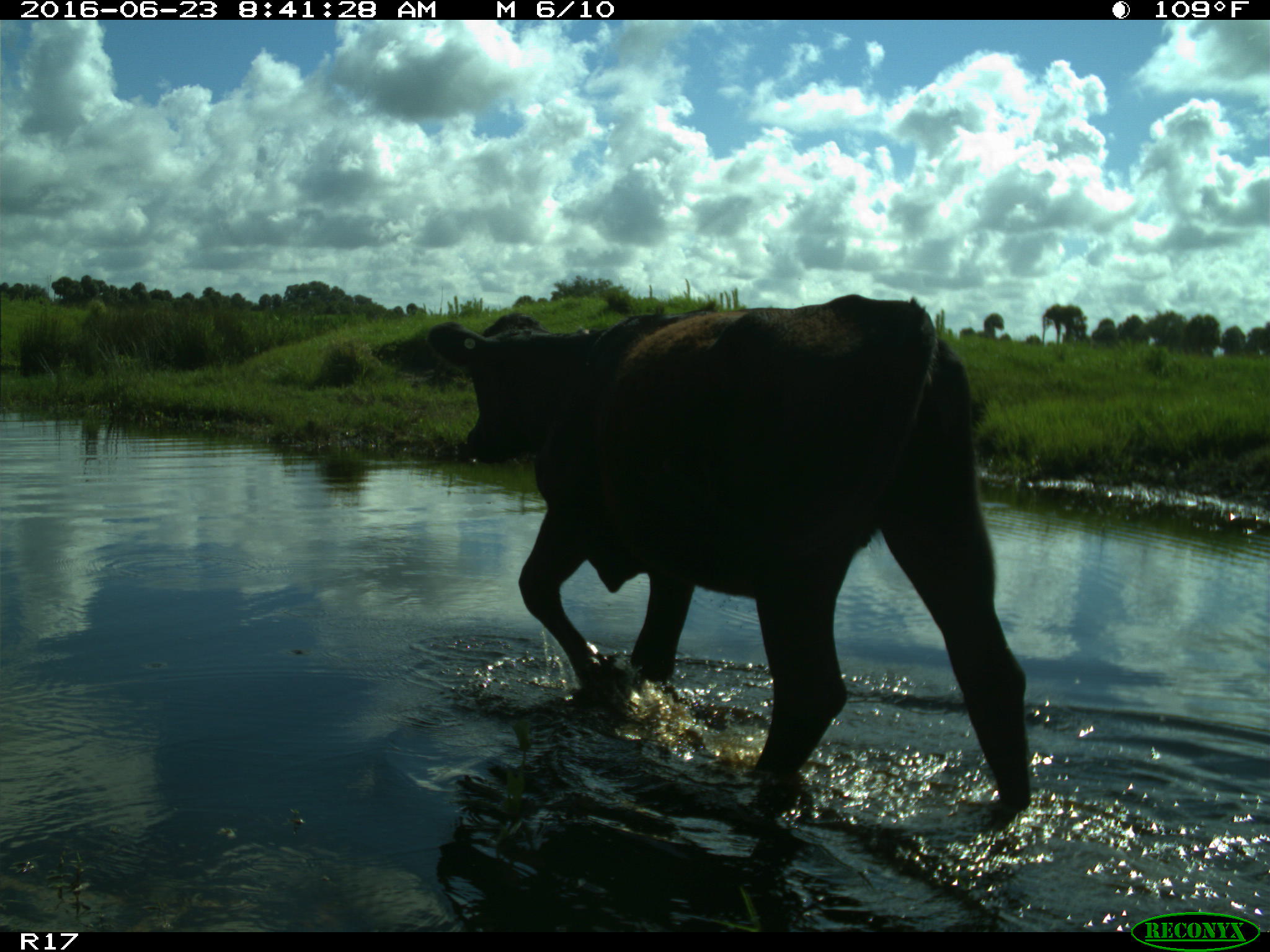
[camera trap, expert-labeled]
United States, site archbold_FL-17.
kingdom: Animalia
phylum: Chordata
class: Mammalia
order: Artiodactyla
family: Bovidae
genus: Bos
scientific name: Bos taurus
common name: domestic cow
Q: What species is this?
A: Bos taurus (domestic cow).